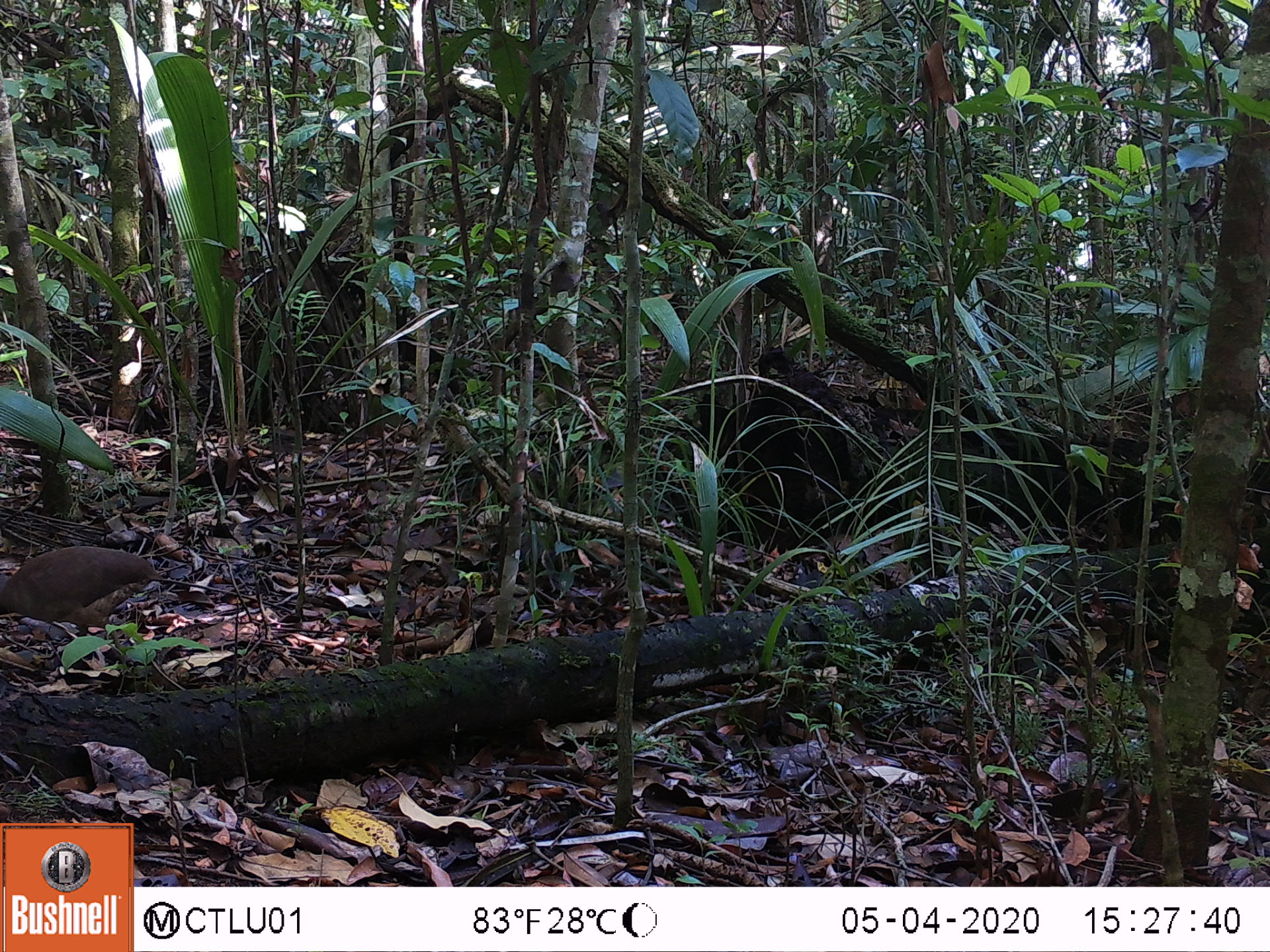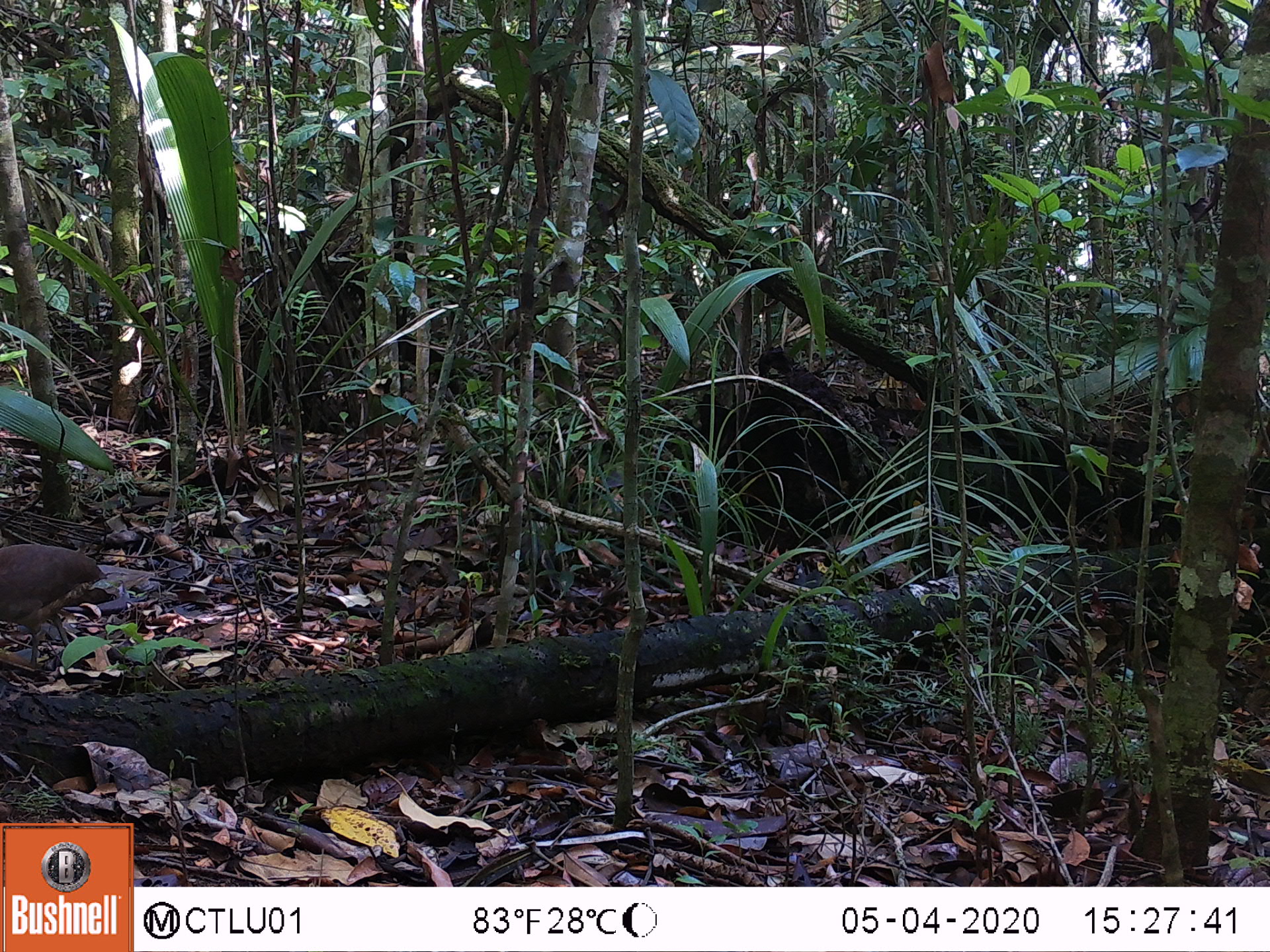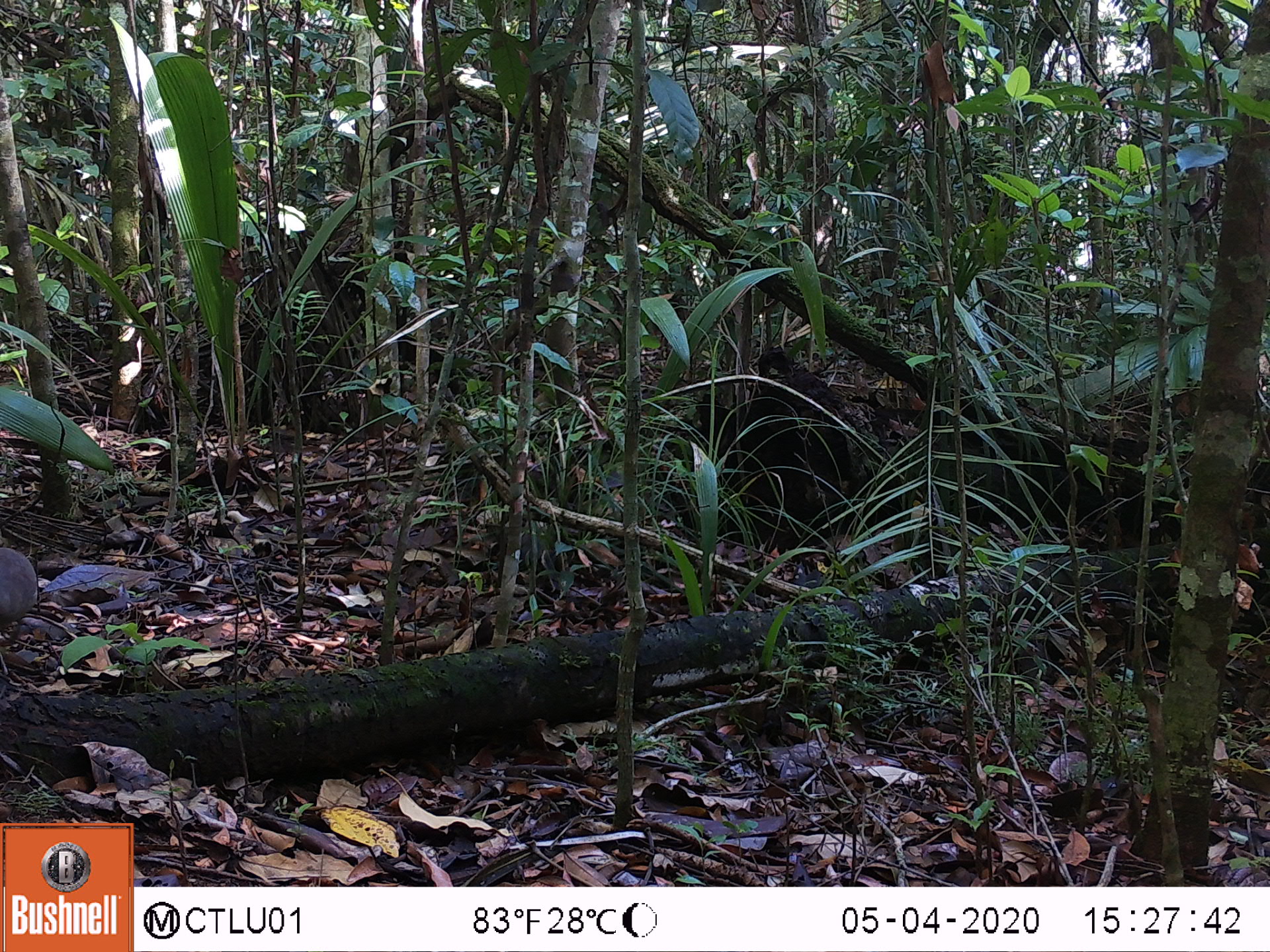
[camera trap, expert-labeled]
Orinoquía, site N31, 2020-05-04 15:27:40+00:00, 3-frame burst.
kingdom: Animalia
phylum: Chordata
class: Aves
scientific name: Aves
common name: bird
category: unknown bird